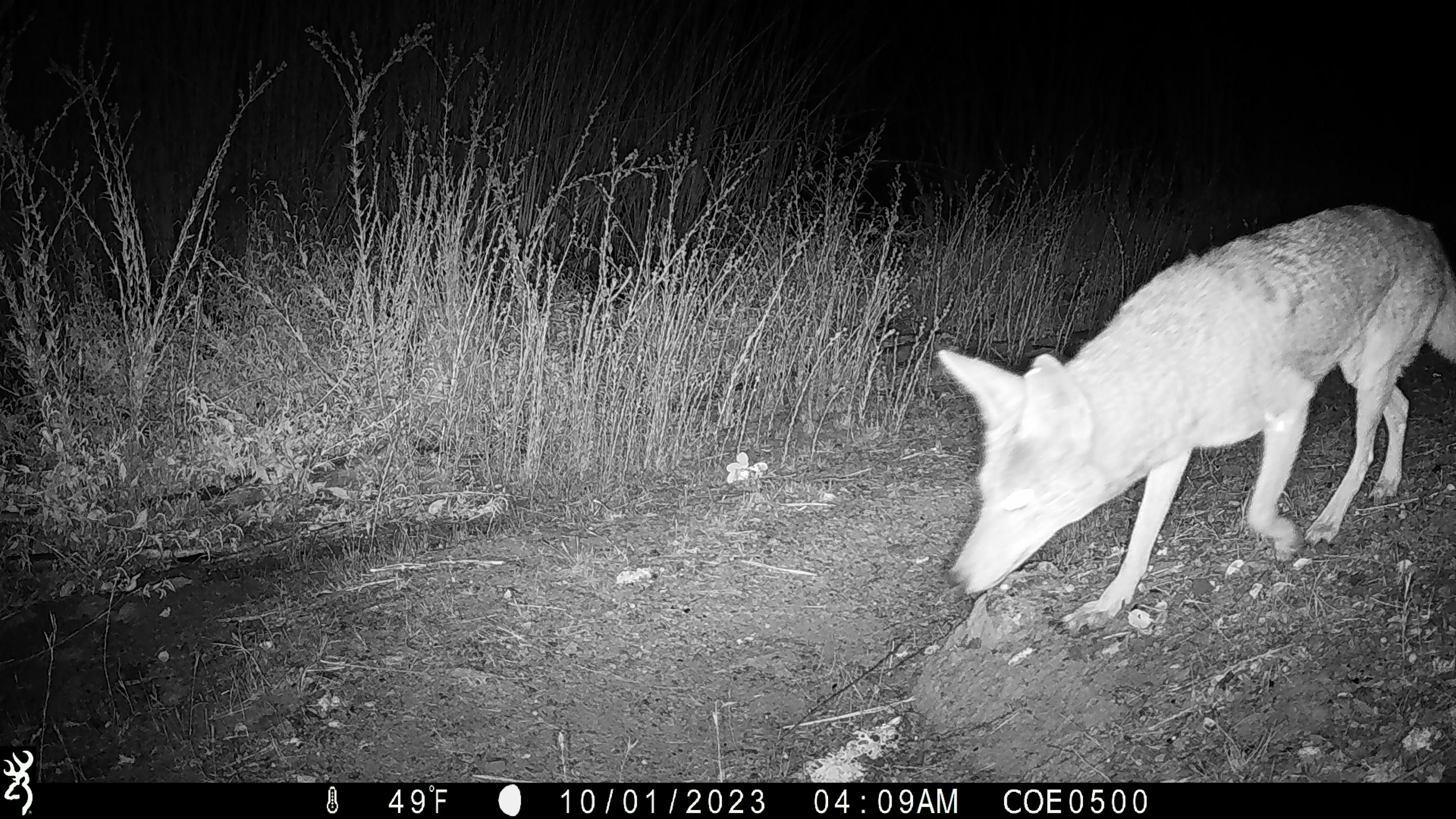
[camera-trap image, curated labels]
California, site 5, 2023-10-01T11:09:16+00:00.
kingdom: Animalia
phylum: Chordata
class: Mammalia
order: Carnivora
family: Canidae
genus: Canis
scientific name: Canis latrans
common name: coyote